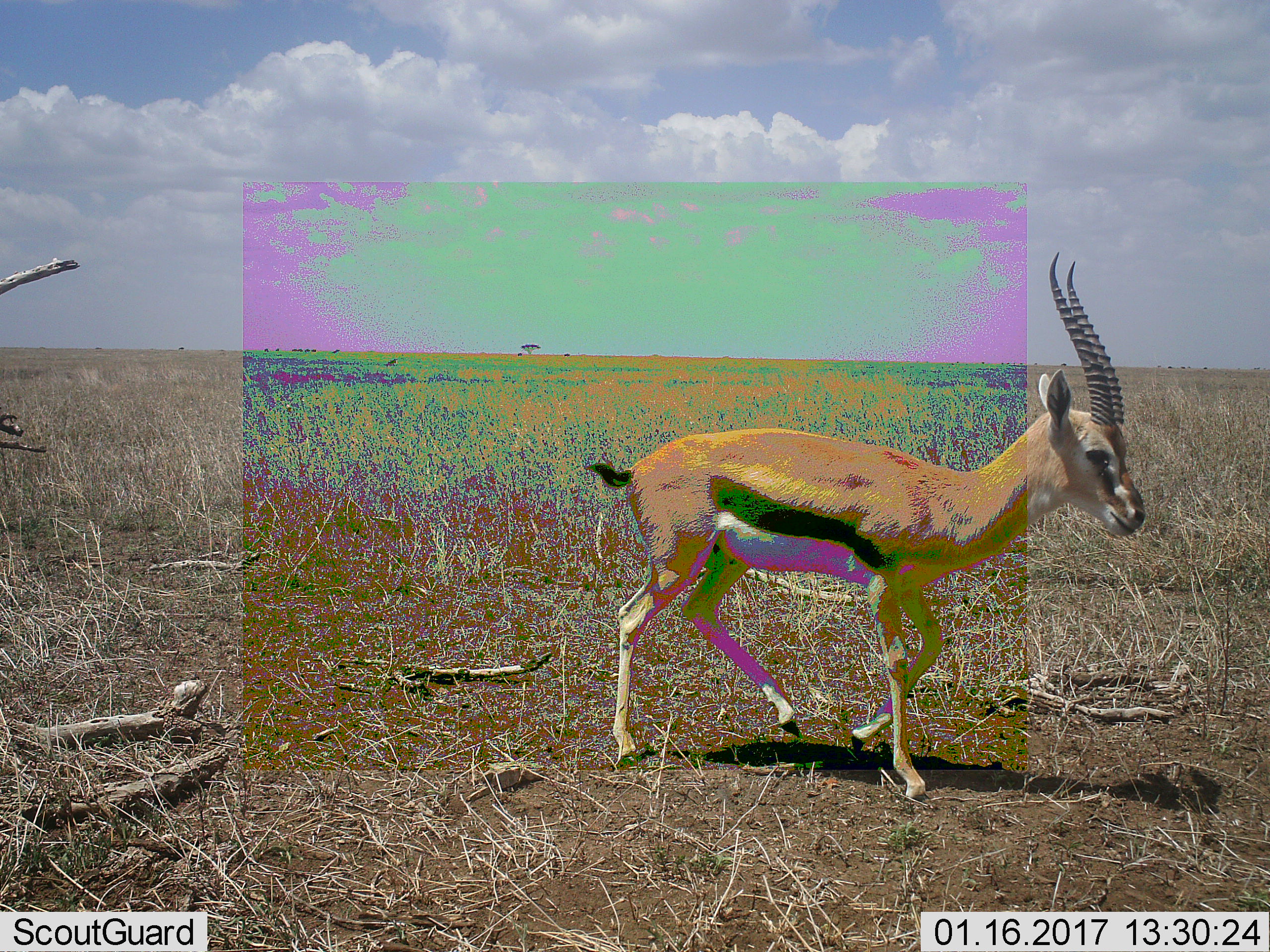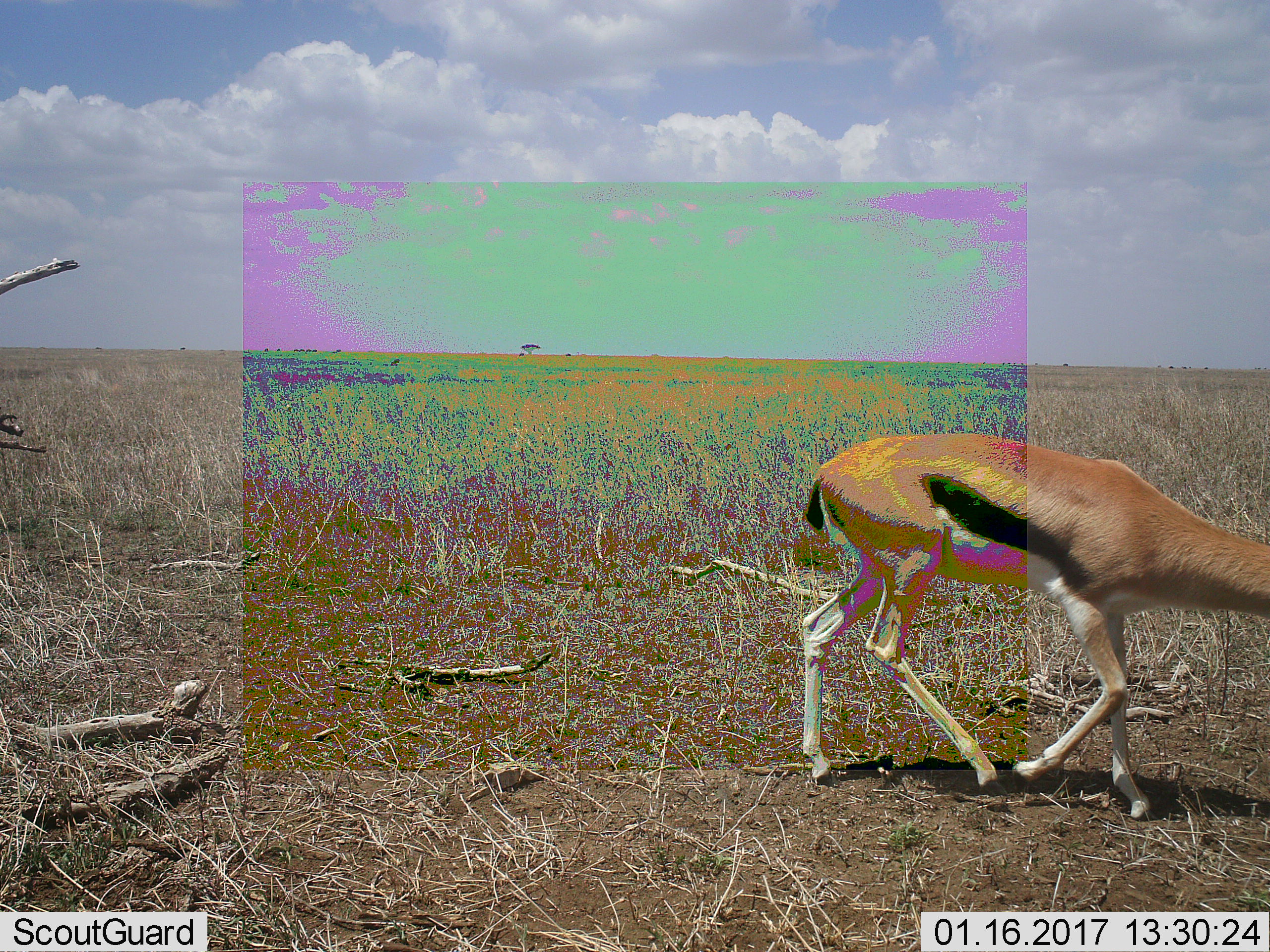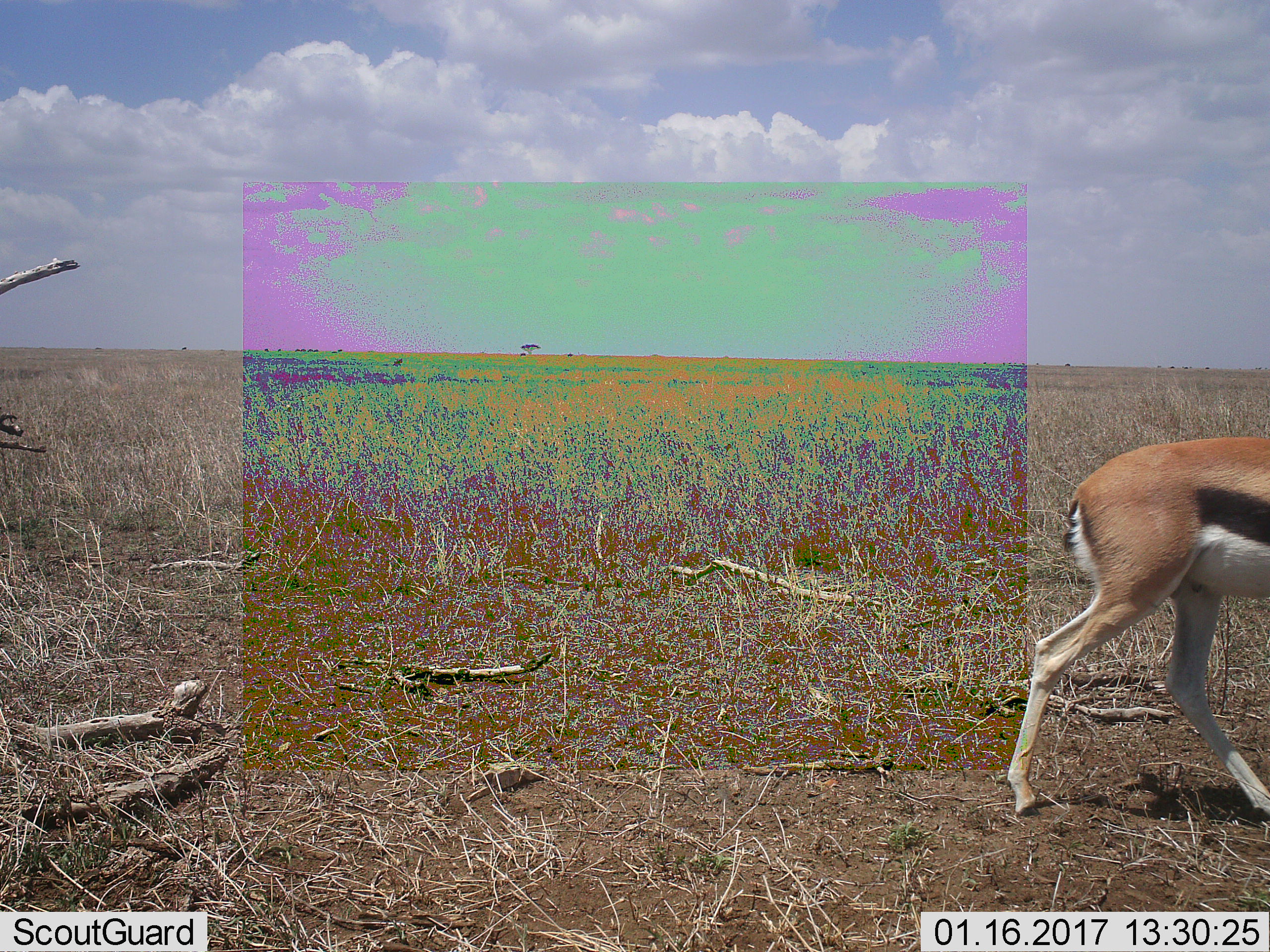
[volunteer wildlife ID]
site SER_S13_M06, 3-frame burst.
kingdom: Animalia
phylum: Chordata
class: Mammalia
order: Artiodactyla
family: Bovidae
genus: Eudorcas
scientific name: Eudorcas thomsonii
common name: thomson's gazelle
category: gazellethomsons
Gazellethomsons (thomson's gazelle) (Eudorcas thomsonii), count 1. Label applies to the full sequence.